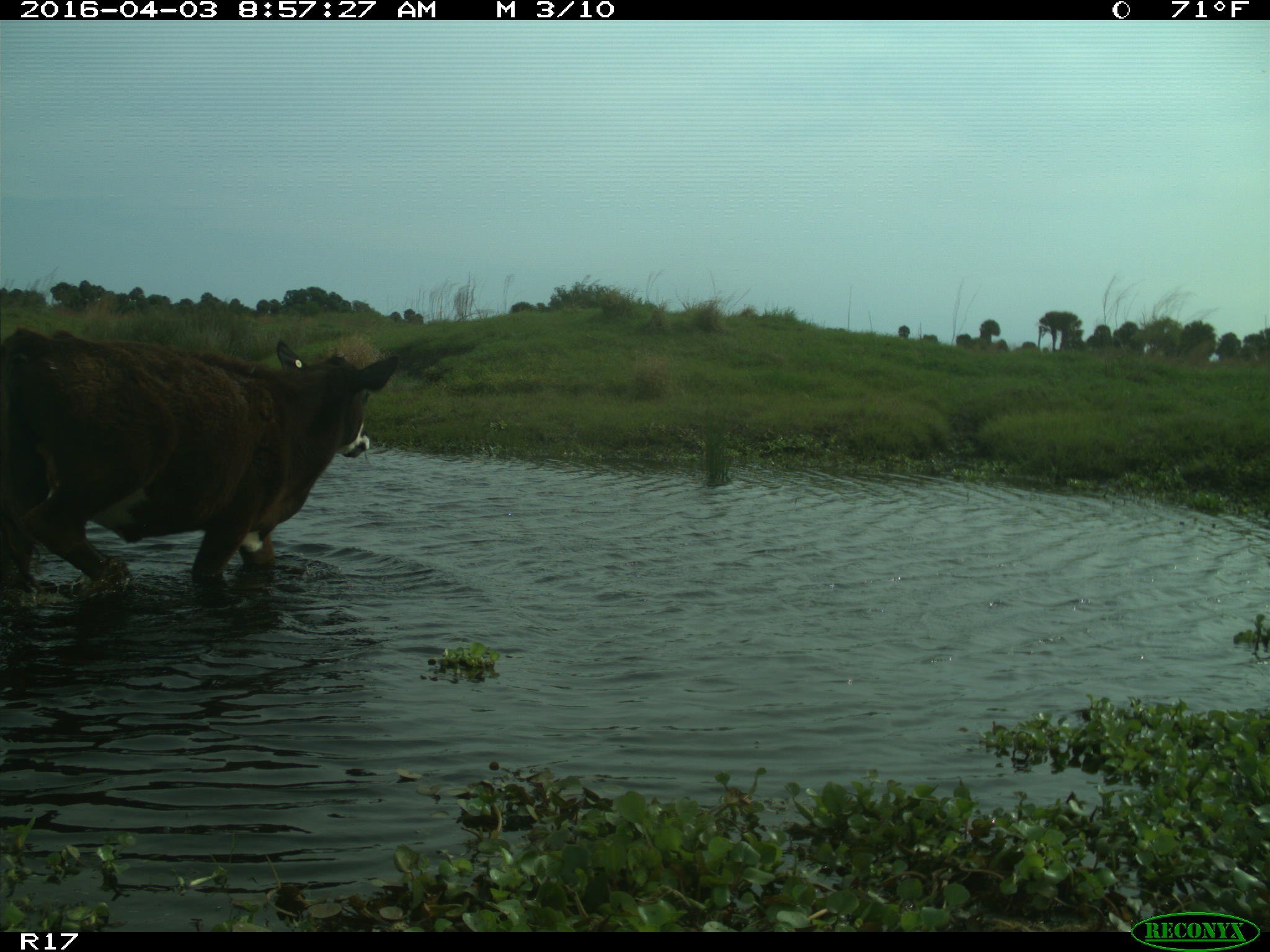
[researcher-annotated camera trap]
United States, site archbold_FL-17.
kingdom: Animalia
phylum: Chordata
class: Mammalia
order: Artiodactyla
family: Bovidae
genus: Bos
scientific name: Bos taurus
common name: domestic cow